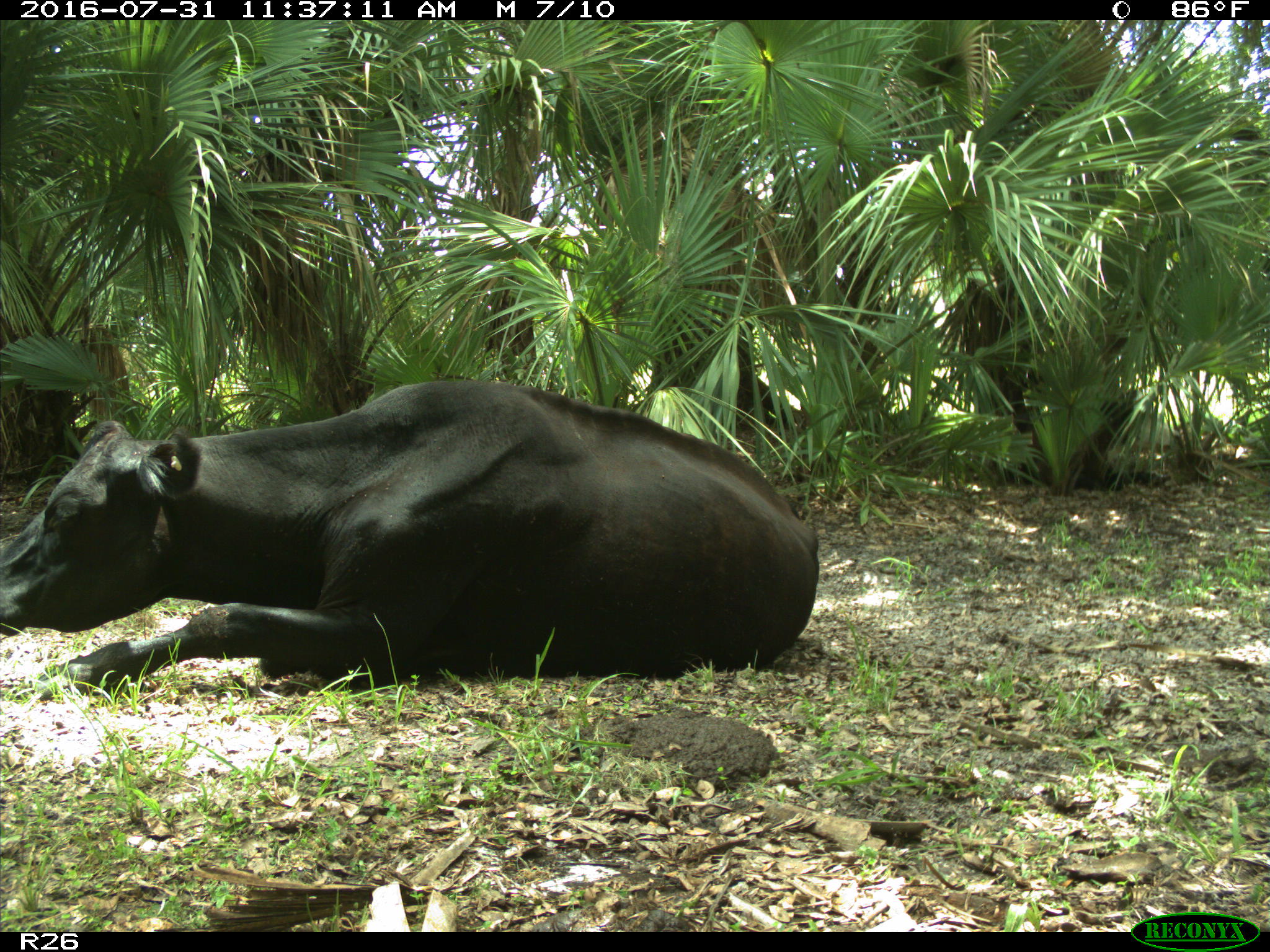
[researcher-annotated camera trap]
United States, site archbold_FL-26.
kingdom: Animalia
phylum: Chordata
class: Mammalia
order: Artiodactyla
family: Bovidae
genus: Bos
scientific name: Bos taurus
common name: domestic cow